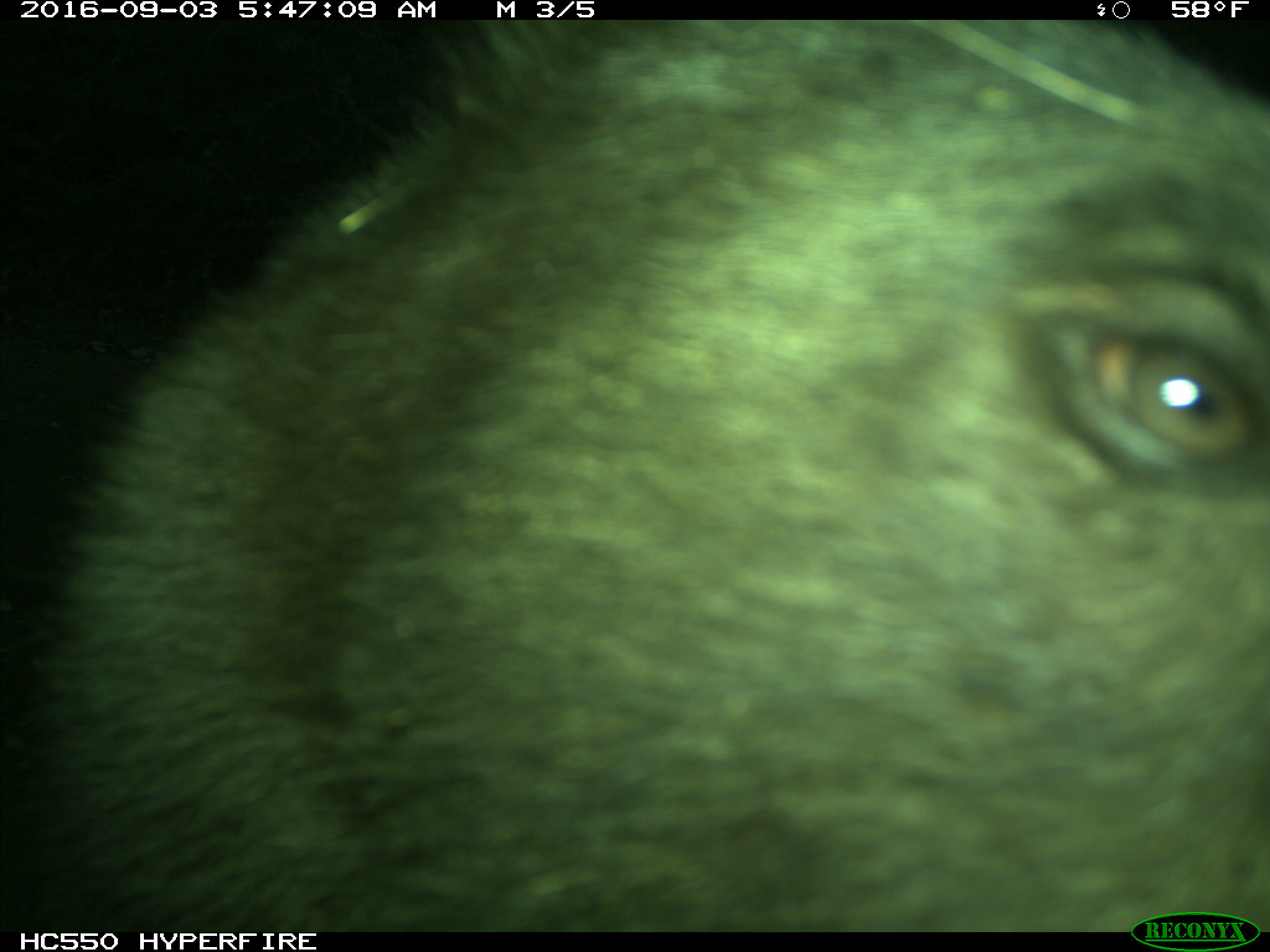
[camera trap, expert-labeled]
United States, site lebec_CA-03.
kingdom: Animalia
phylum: Chordata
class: Mammalia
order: Carnivora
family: Ursidae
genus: Ursus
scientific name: Ursus americanus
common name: american black bear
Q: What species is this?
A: Ursus americanus (american black bear).